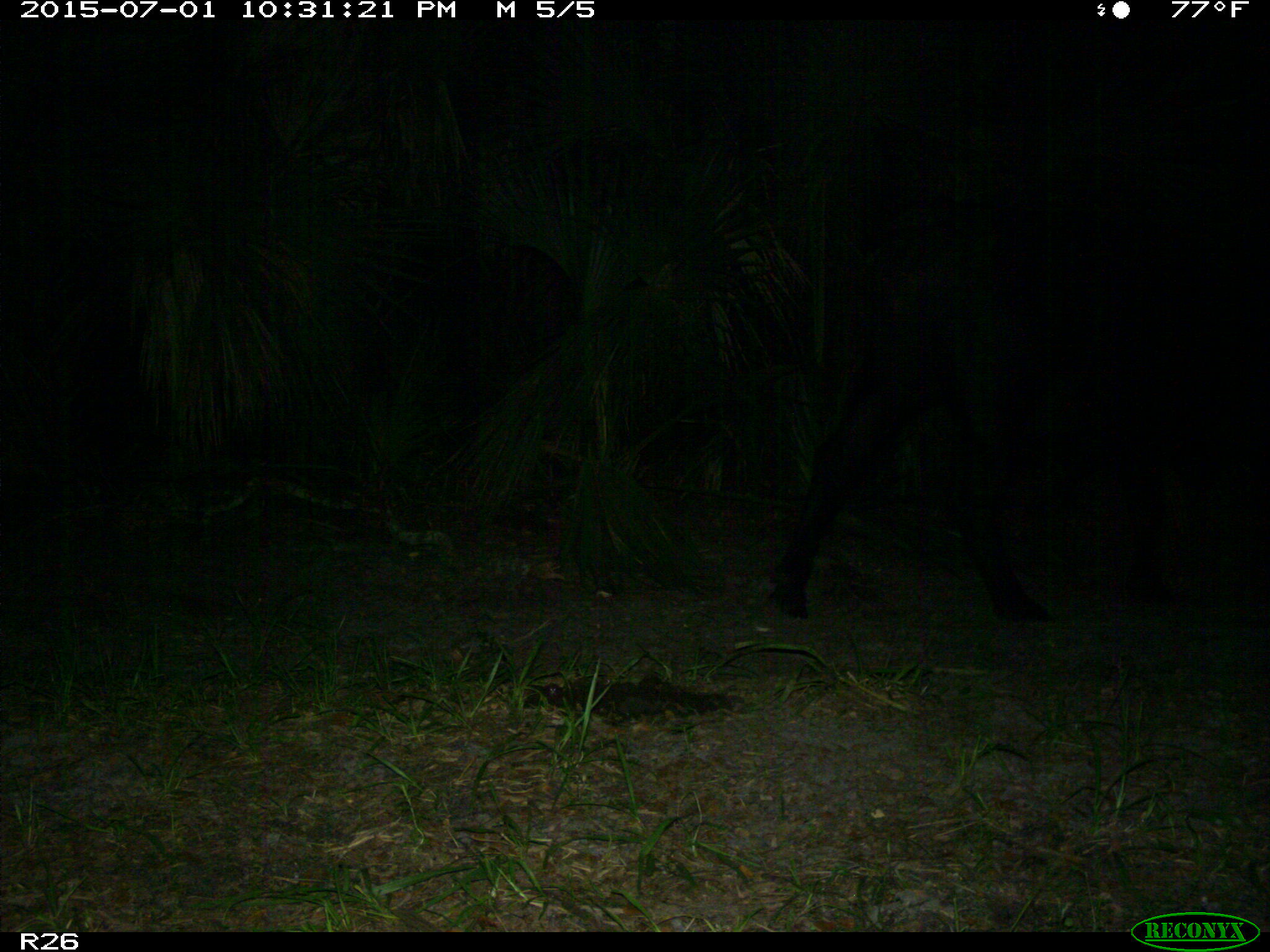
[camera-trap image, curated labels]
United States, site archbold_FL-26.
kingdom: Animalia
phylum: Chordata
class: Mammalia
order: Artiodactyla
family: Bovidae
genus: Bos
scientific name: Bos taurus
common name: domestic cow